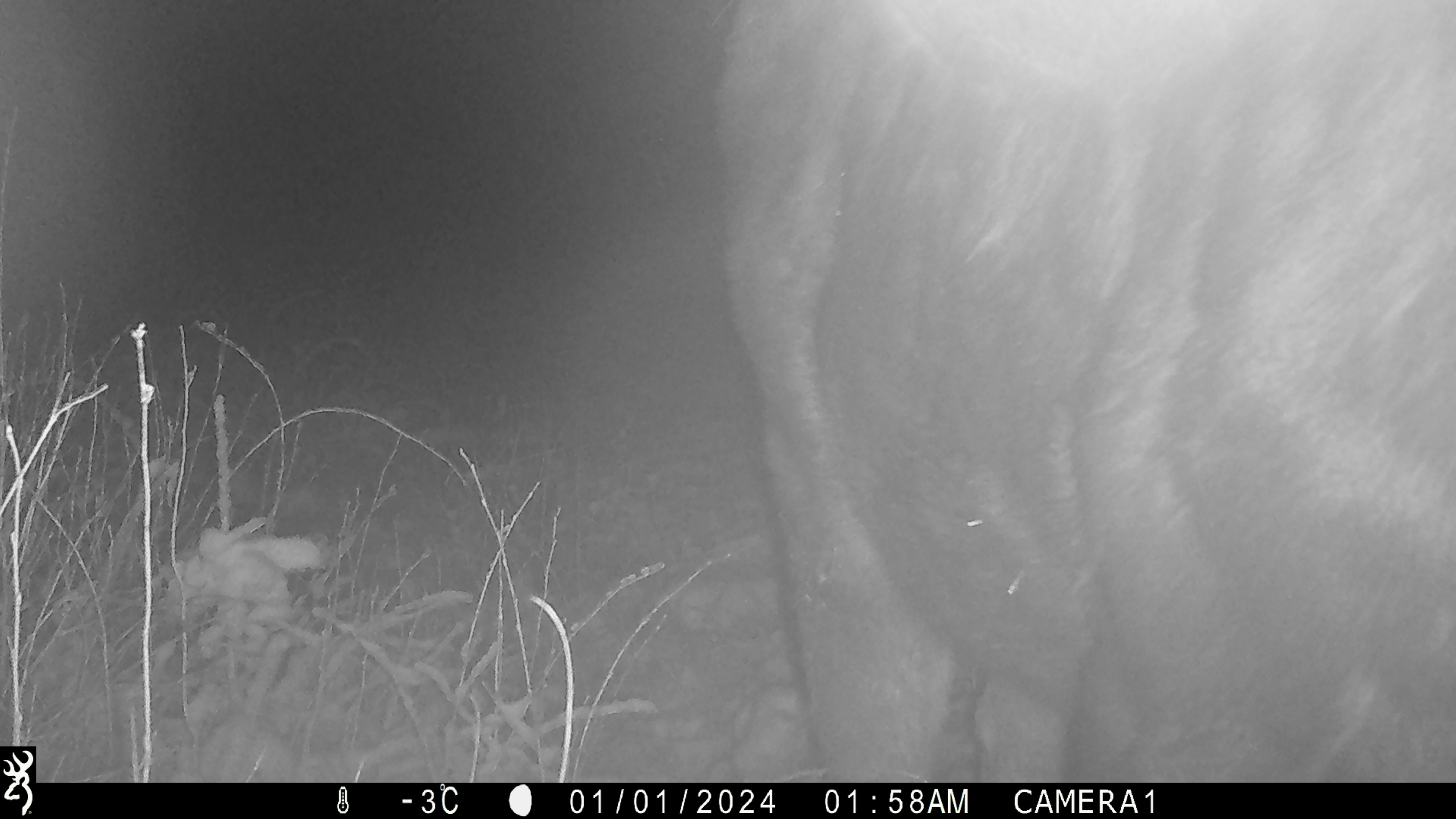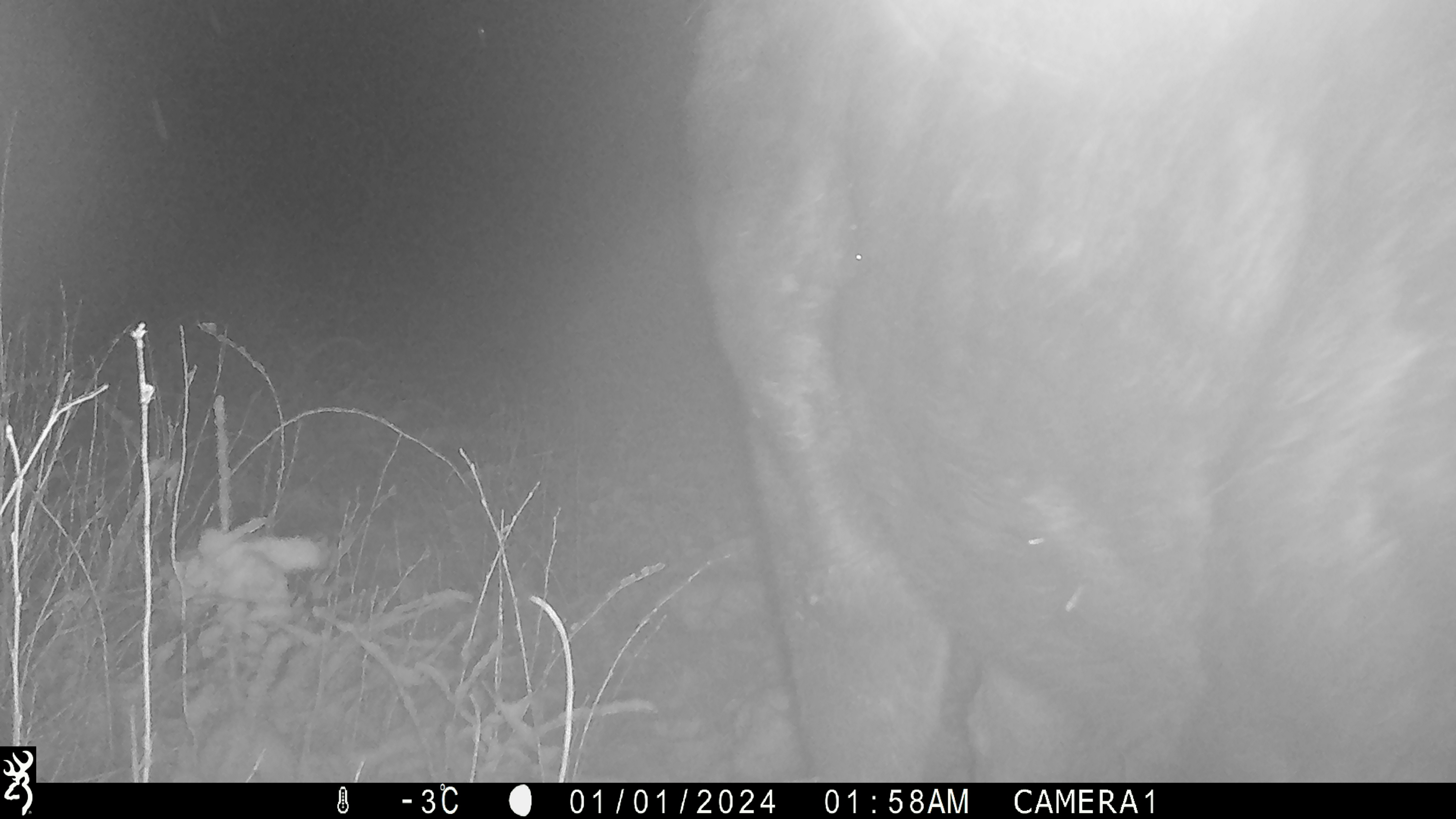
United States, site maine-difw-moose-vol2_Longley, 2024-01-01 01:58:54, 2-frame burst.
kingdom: Animalia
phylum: Chordata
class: Mammalia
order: Artiodactyla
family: Cervidae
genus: Alces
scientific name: Alces alces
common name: moose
Moose (Alces alces).